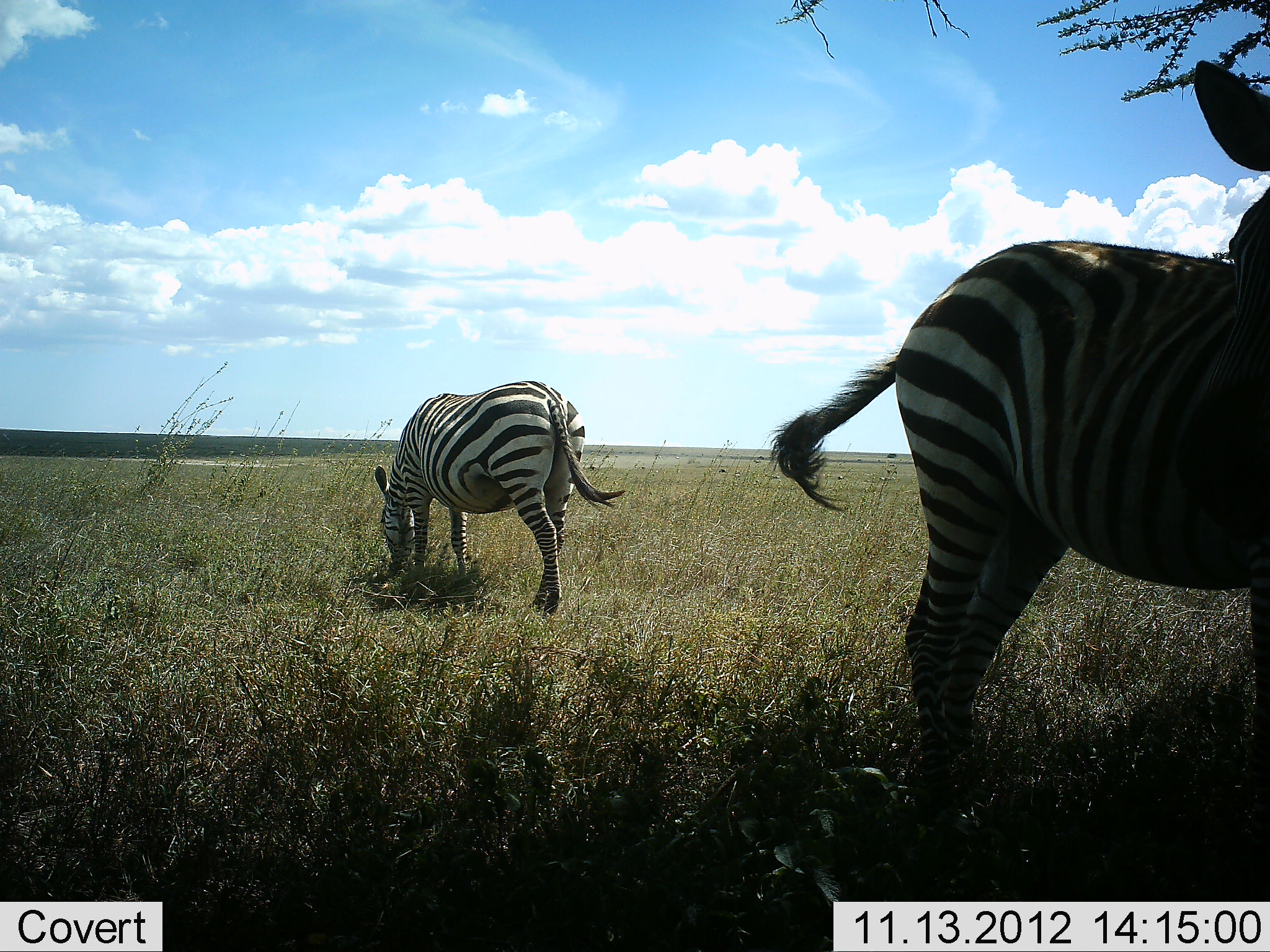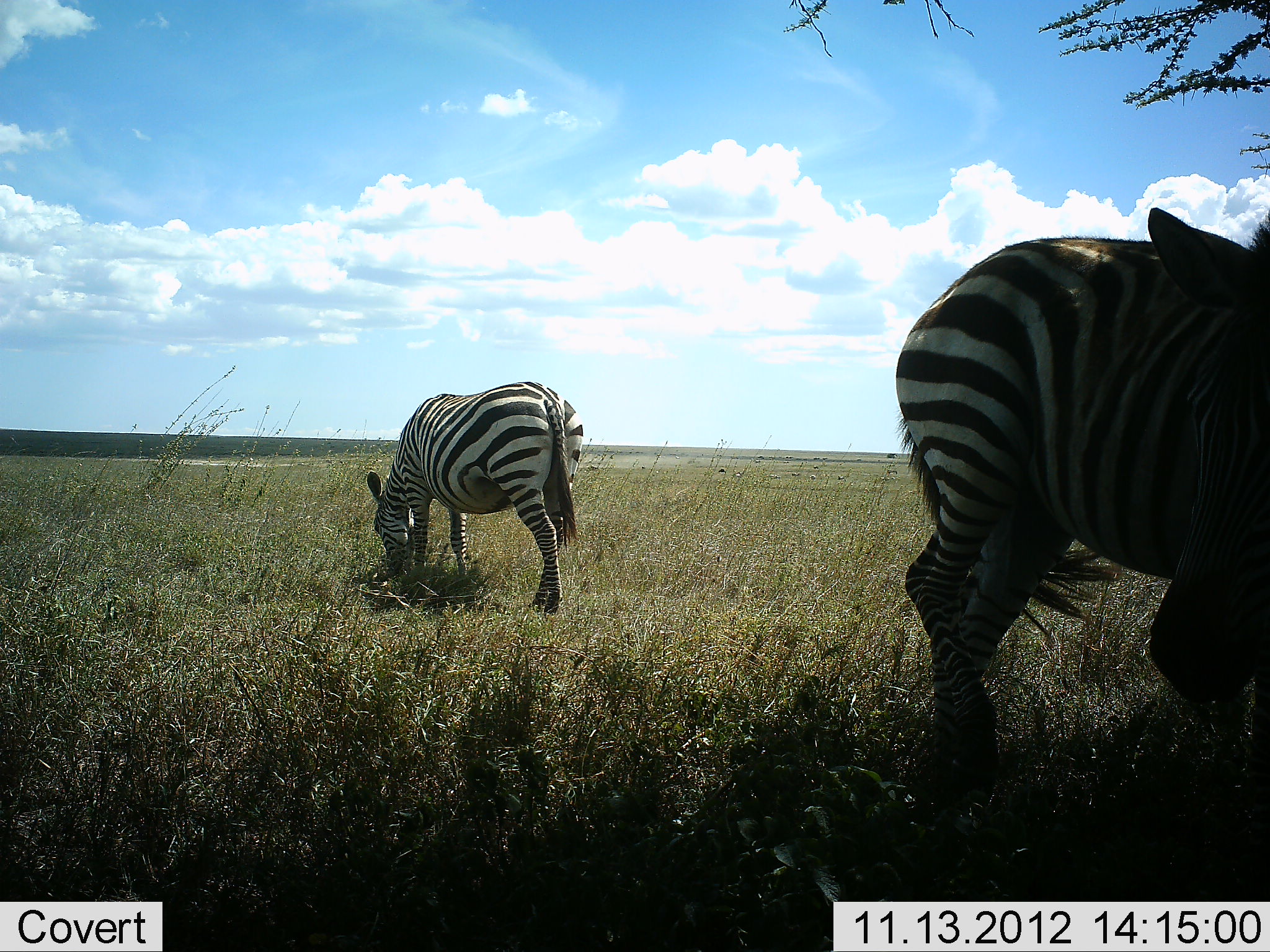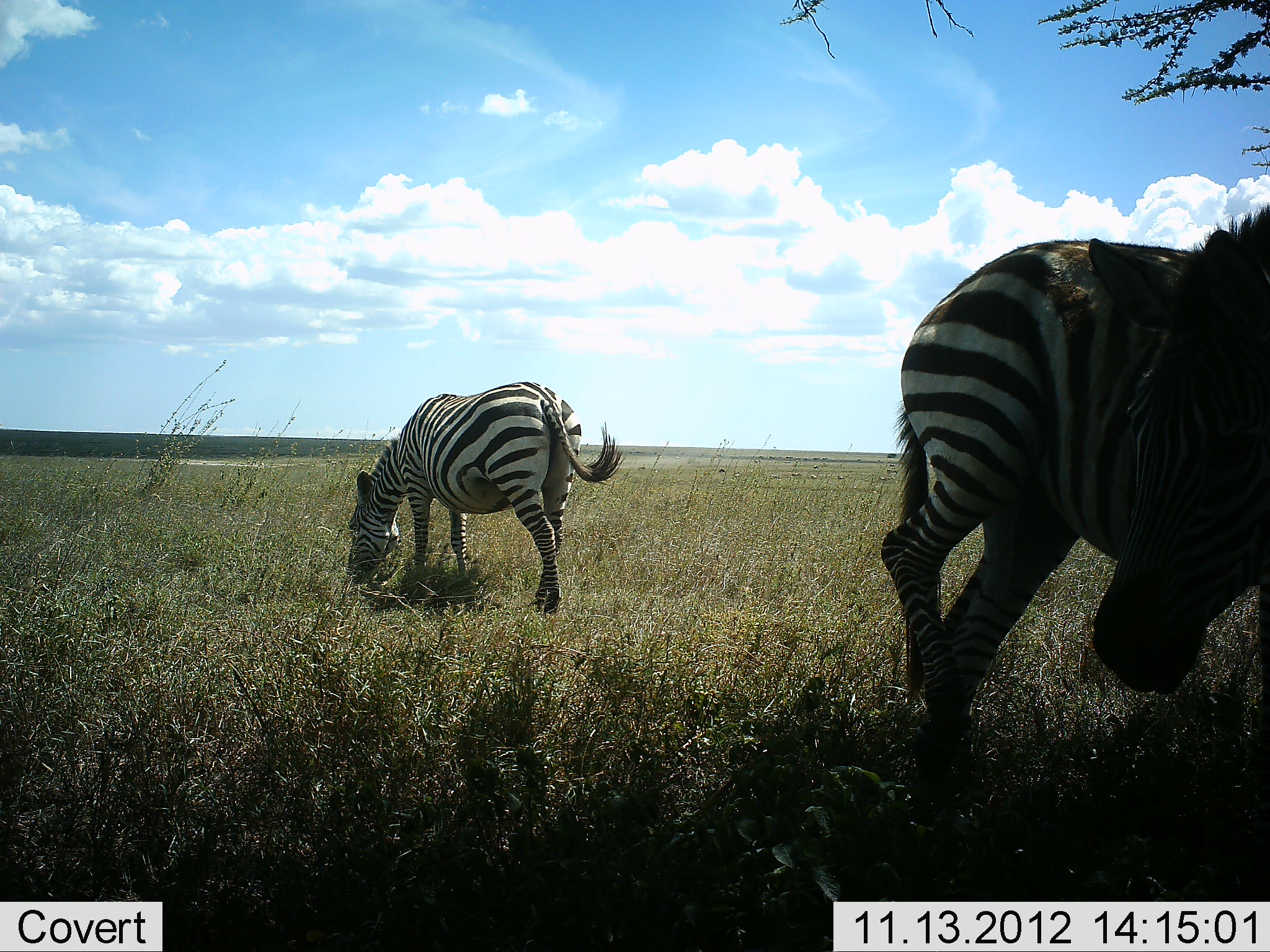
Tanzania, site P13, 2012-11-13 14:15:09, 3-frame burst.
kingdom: Animalia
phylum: Chordata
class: Mammalia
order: Perissodactyla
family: Equidae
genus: Equus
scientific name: Equus quagga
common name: plains zebra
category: zebra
Zebra (plains zebra) (Equus quagga), count 2. Behavior (volunteer vote fractions): standing 60%, resting 0%, moving 0%, interacting 0%. Young present (vote fraction): 0%. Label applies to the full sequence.